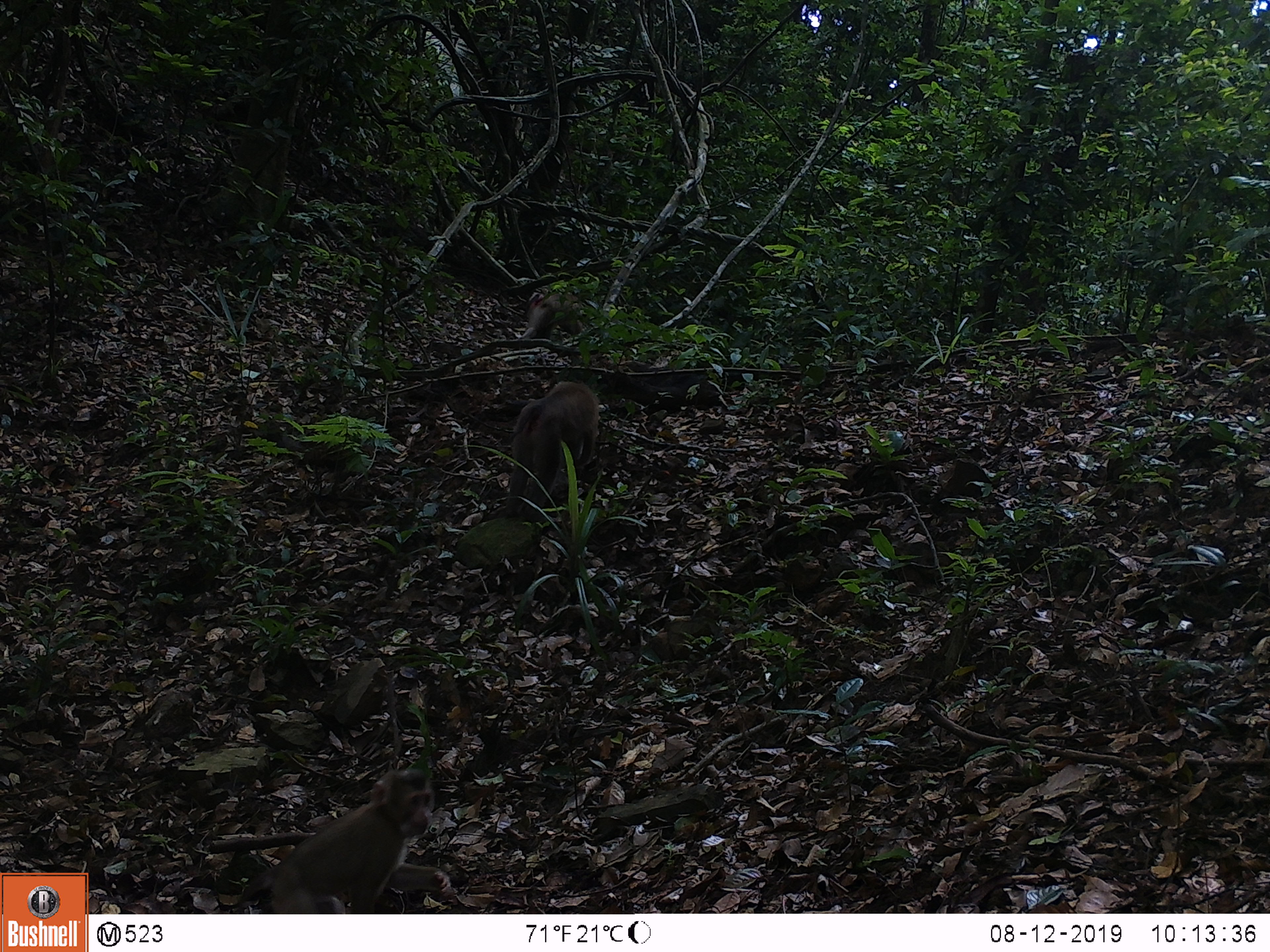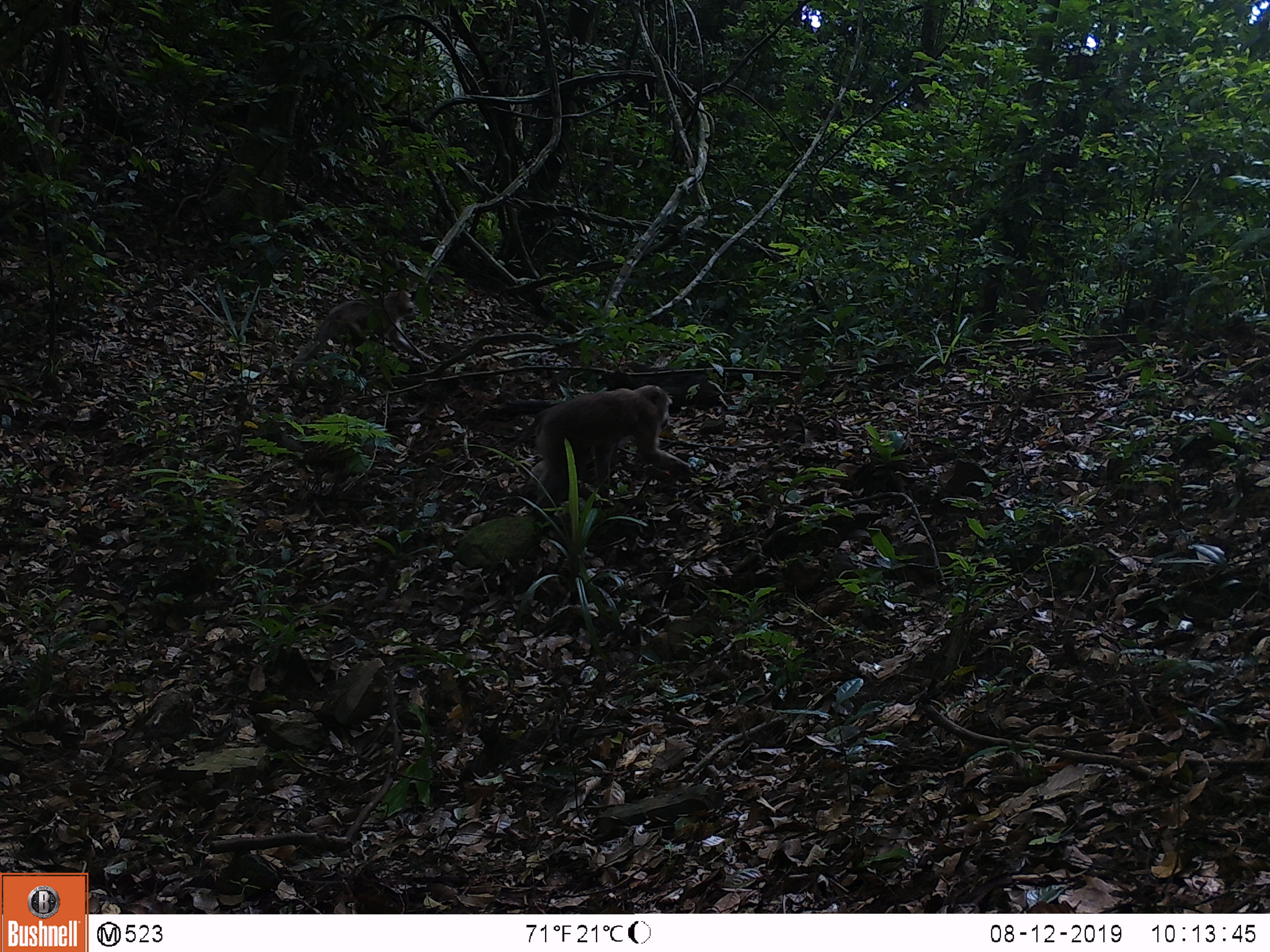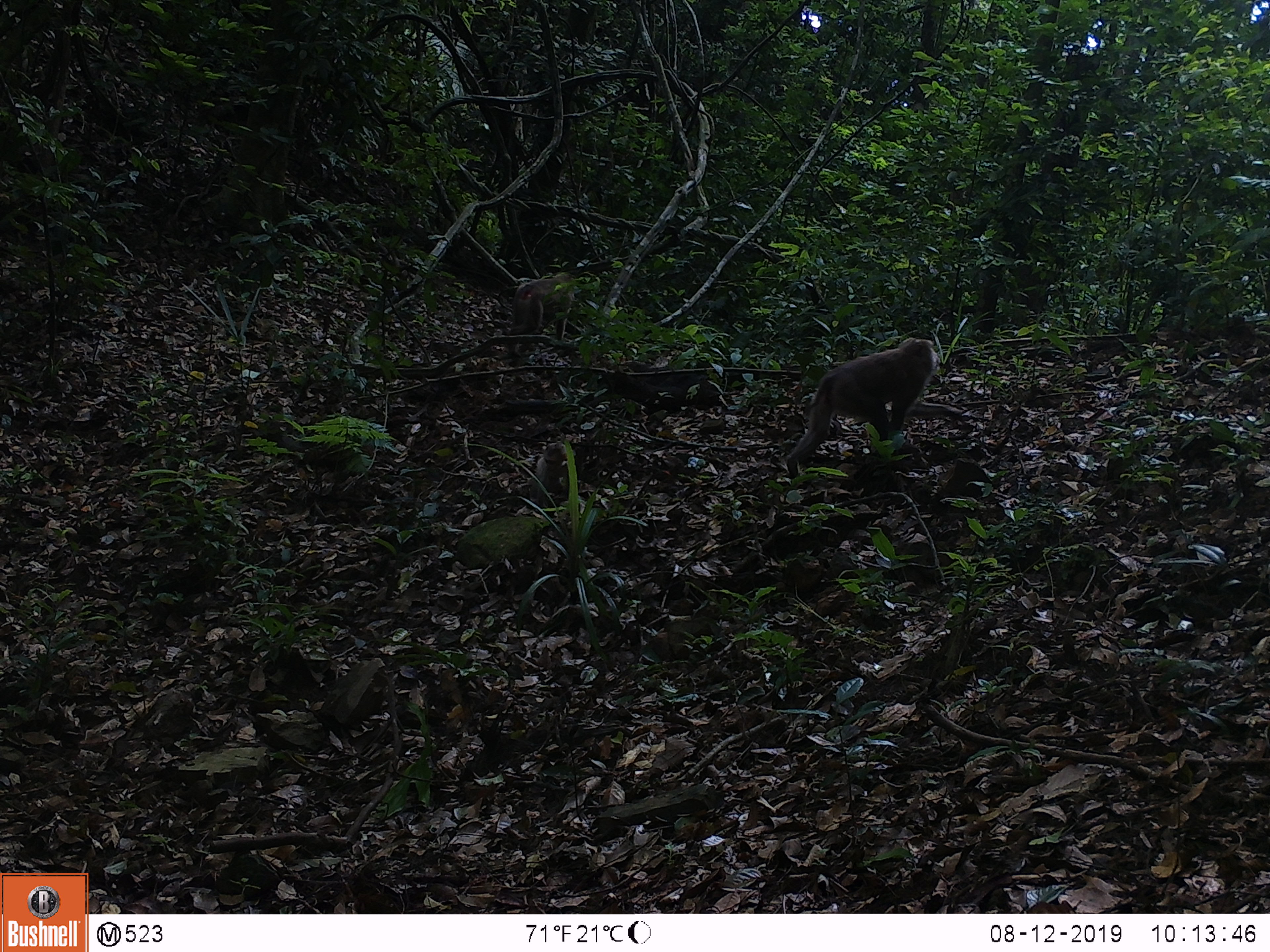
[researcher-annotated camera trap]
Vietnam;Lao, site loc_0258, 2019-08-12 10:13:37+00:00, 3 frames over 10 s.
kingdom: Animalia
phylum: Chordata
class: Mammalia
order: Primates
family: Cercopithecidae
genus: Macaca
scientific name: Macaca nemestrina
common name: pig-tailed macaque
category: pig tailed macaque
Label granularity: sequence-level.